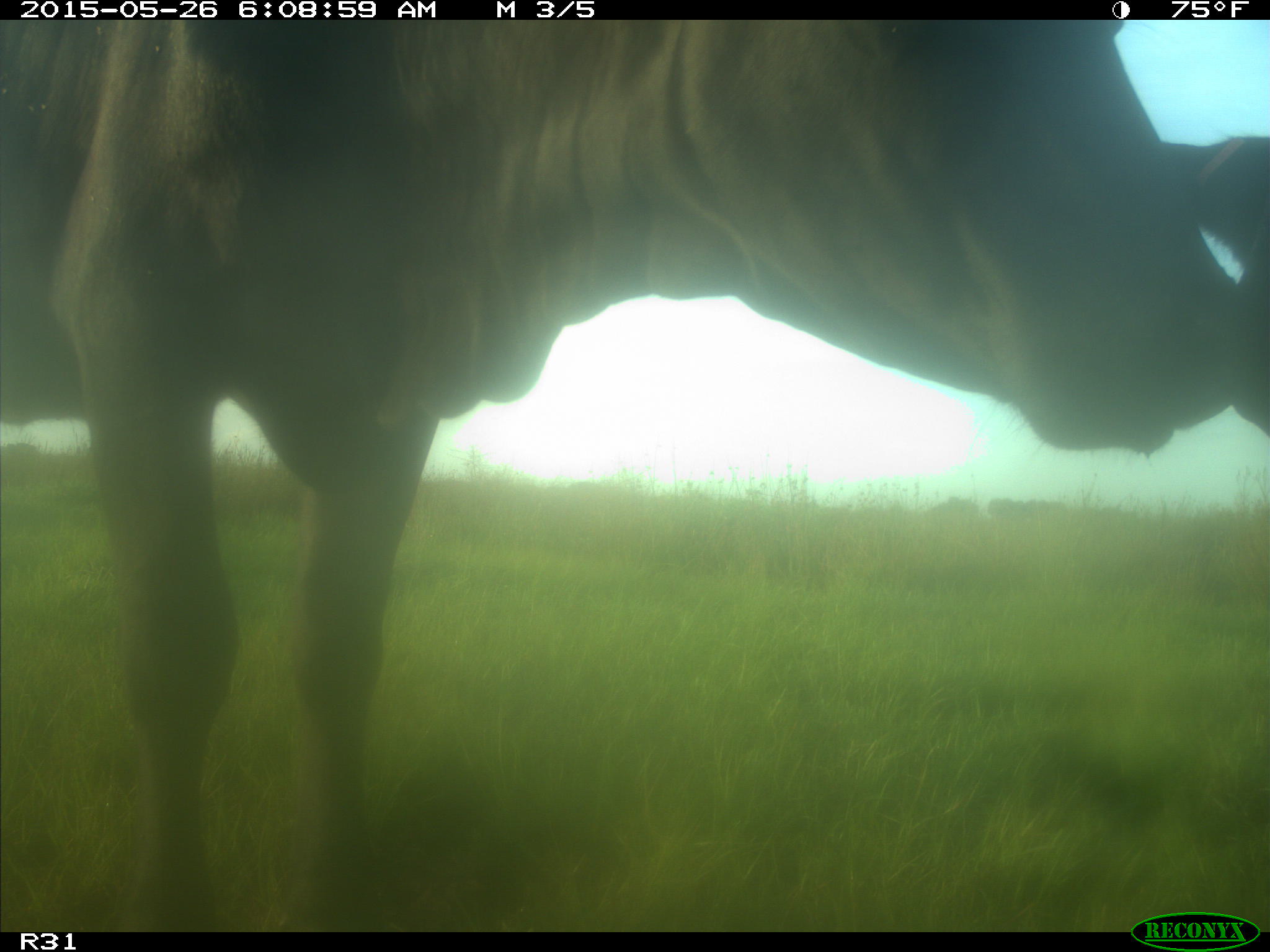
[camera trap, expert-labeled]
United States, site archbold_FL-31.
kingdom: Animalia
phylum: Chordata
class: Mammalia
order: Artiodactyla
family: Bovidae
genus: Bos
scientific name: Bos taurus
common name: domestic cow